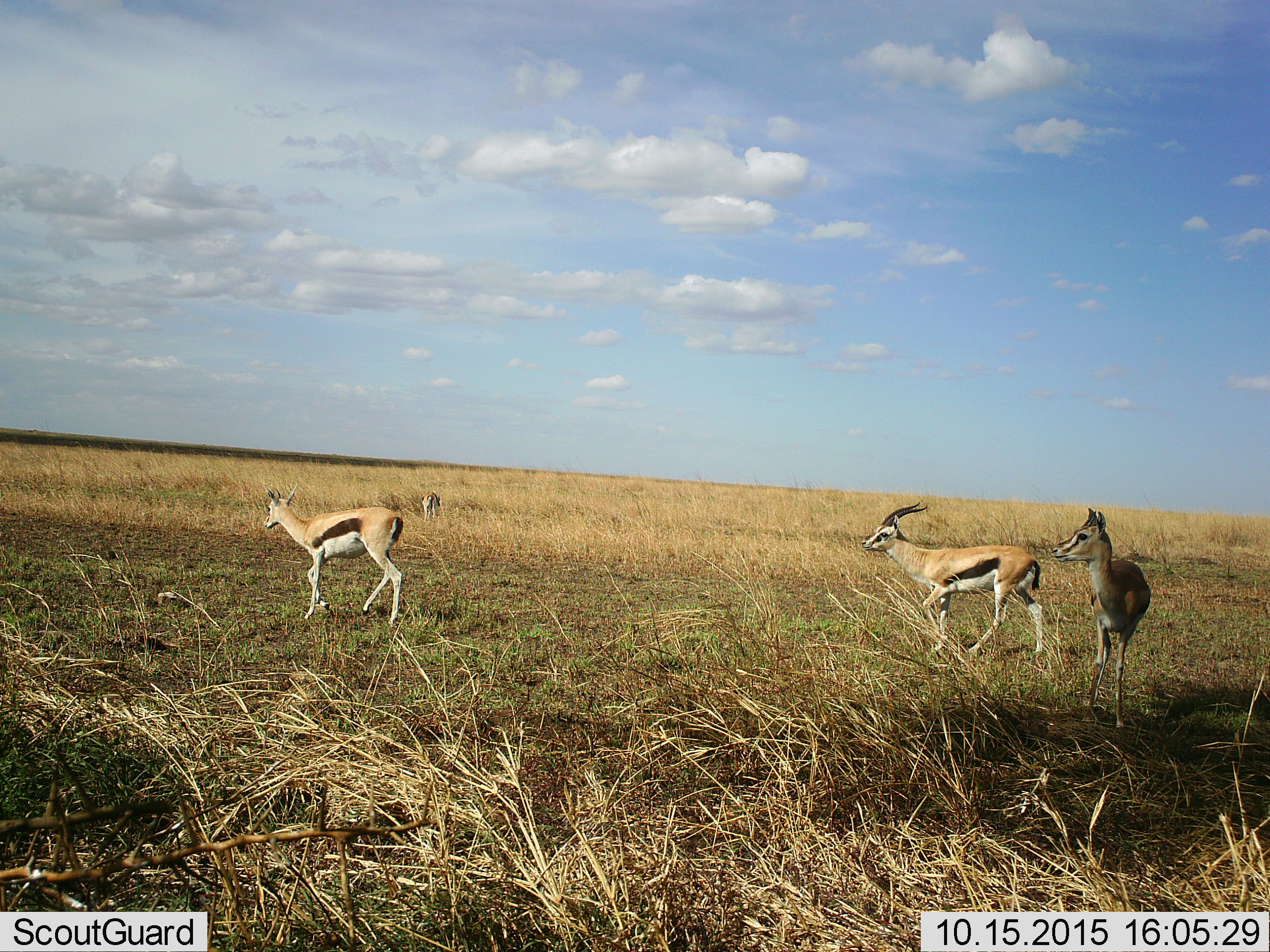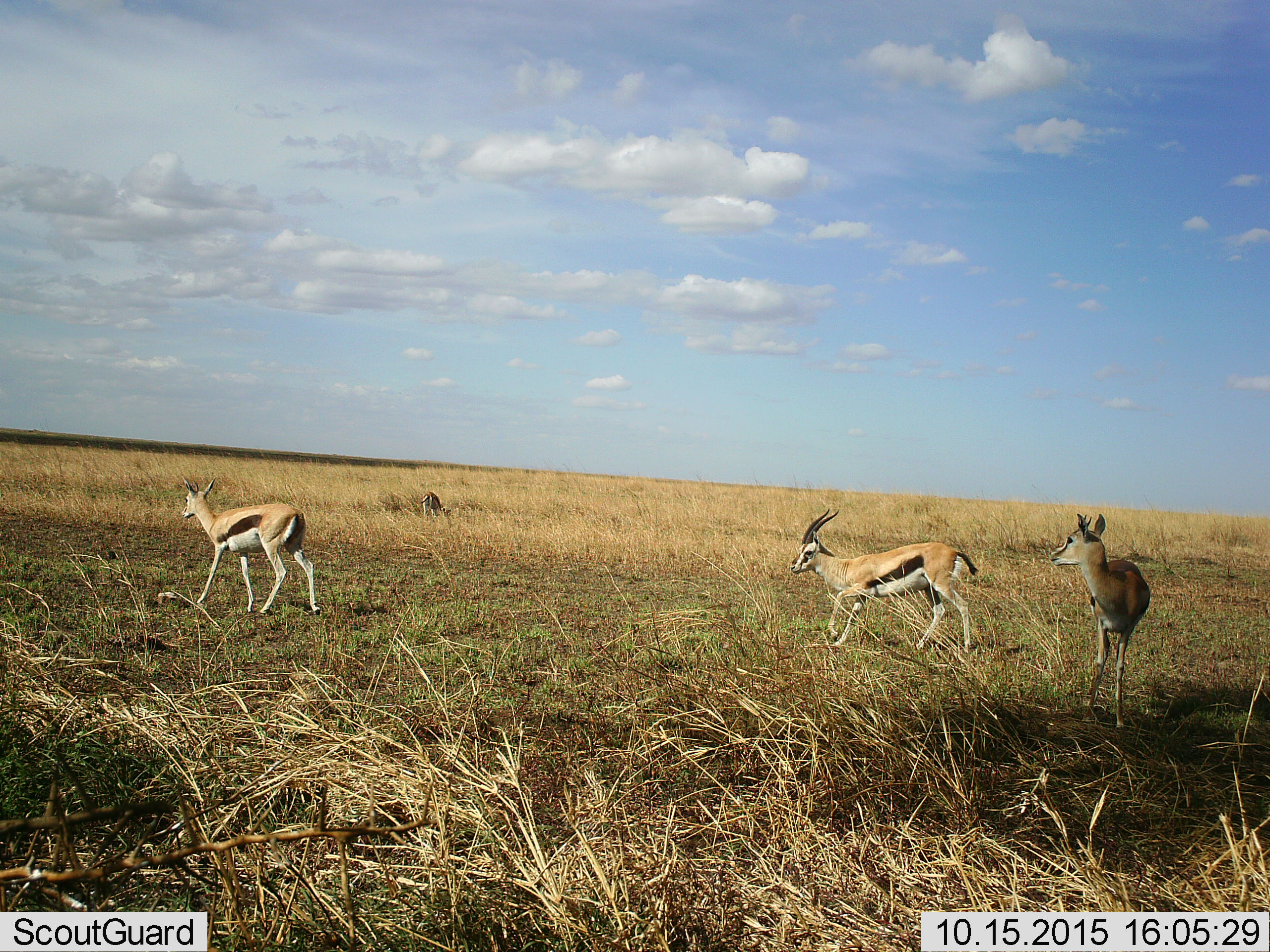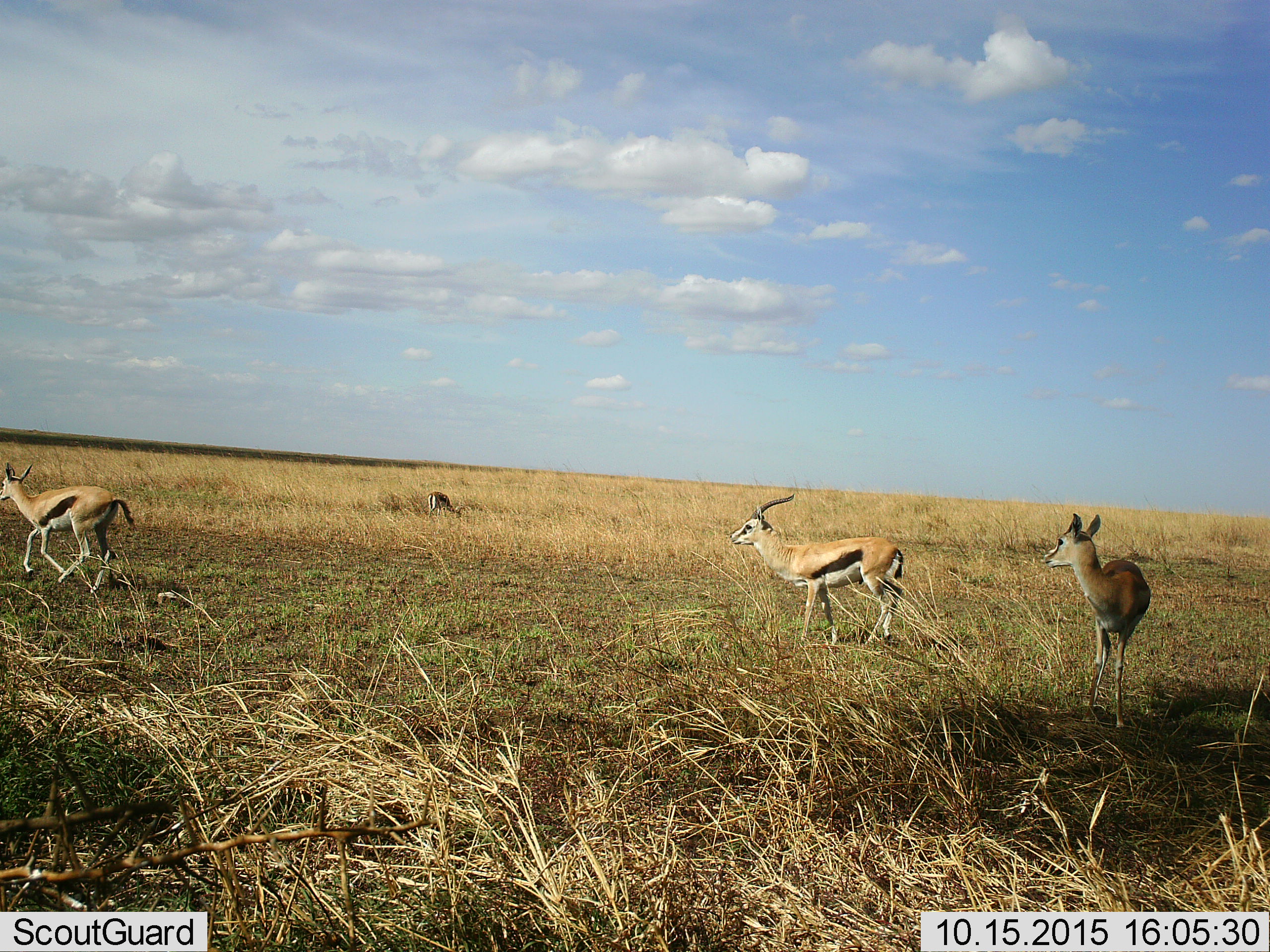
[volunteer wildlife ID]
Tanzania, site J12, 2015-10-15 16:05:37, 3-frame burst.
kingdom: Animalia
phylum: Chordata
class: Mammalia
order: Artiodactyla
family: Bovidae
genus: Eudorcas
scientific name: Eudorcas thomsonii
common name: thomson's gazelle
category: gazellethomsons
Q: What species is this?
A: Gazellethomsons (thomson's gazelle) (Eudorcas thomsonii).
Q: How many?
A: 4.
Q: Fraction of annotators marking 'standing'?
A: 60%.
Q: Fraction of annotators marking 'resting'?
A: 10%.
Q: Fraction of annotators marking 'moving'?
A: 70%.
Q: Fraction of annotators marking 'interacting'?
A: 0%.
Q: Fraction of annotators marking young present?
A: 0%.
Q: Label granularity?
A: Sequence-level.